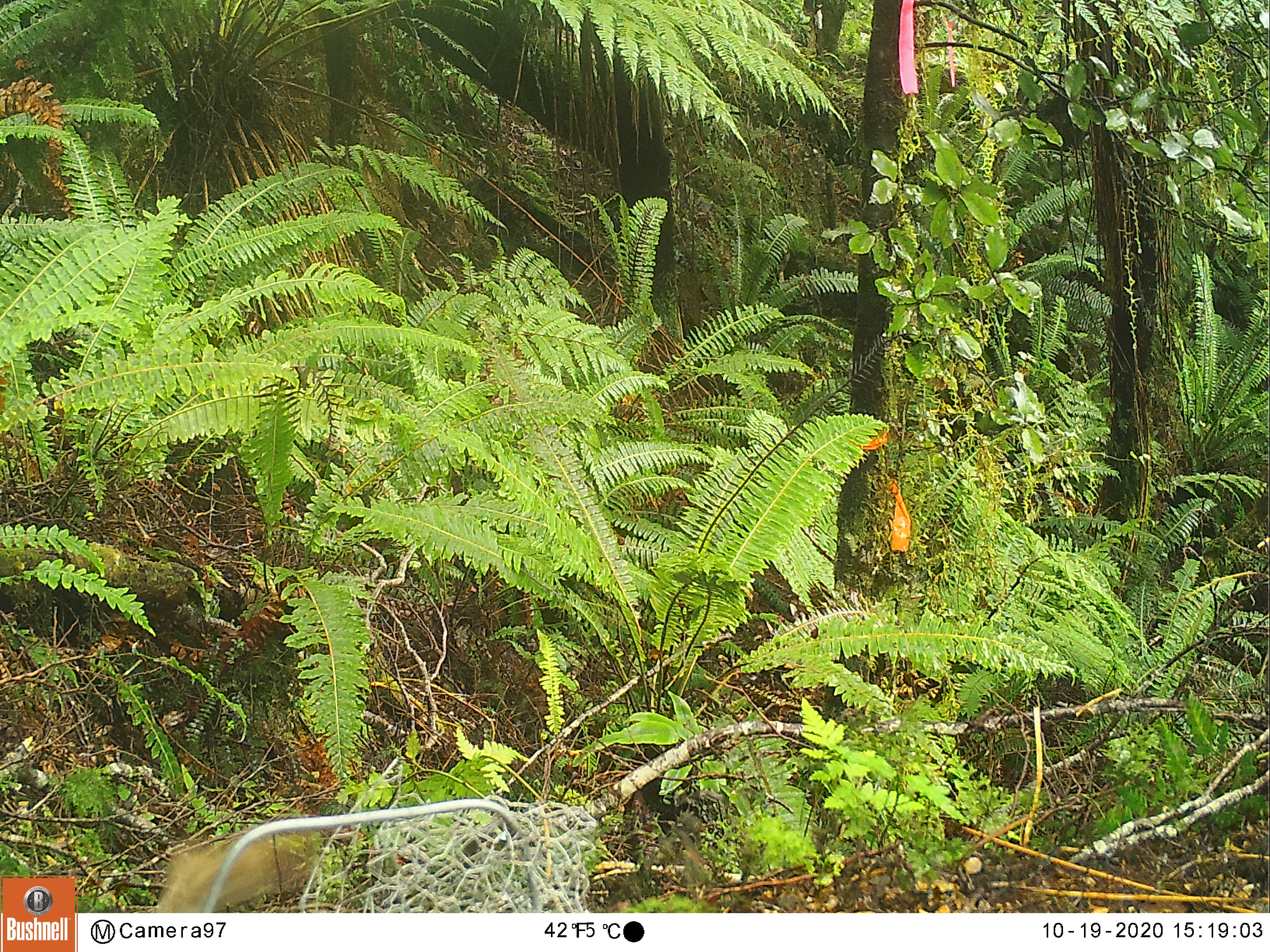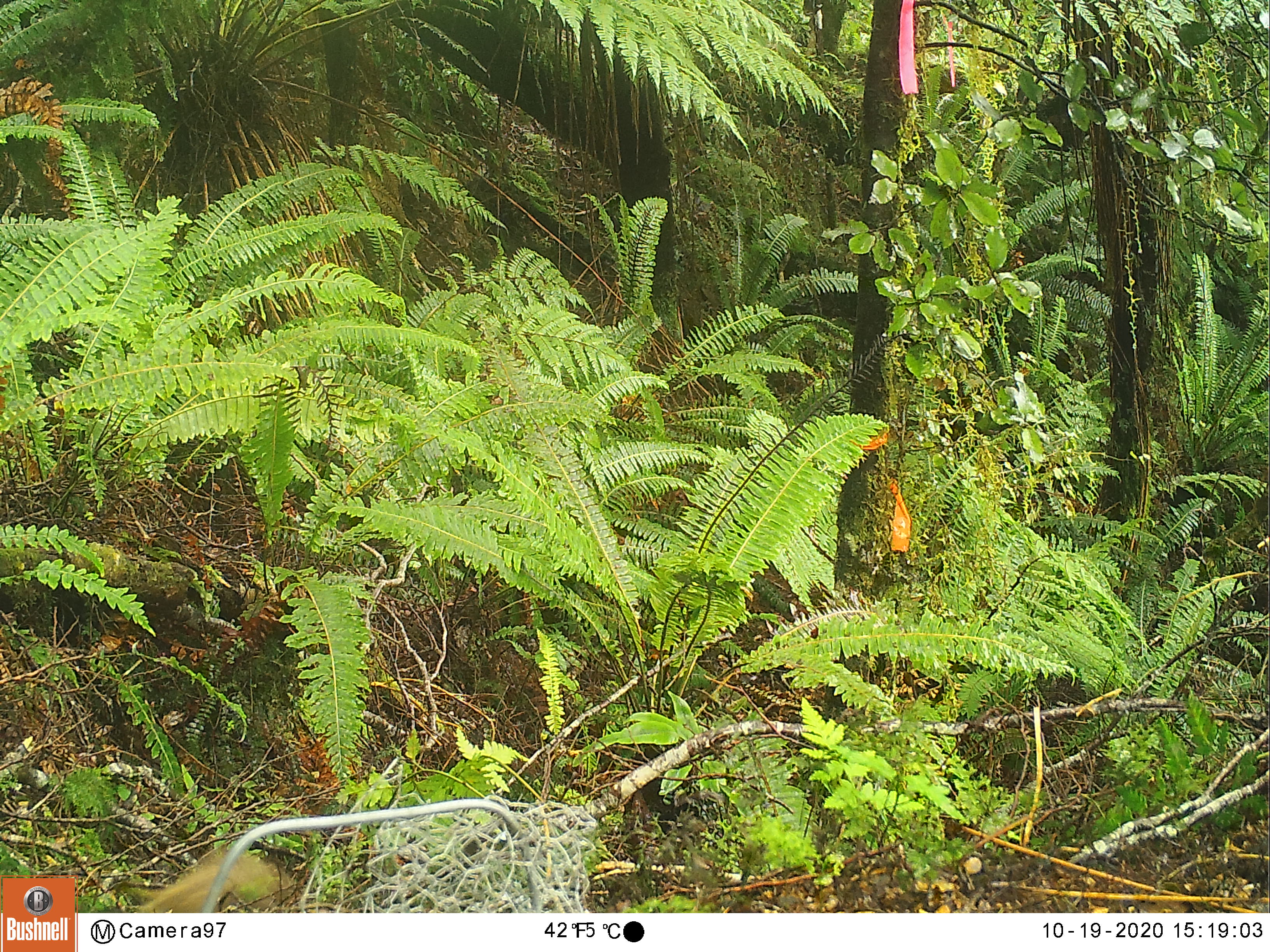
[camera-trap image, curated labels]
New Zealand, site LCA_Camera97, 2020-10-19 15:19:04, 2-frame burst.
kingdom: Animalia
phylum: Chordata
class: Mammalia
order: Carnivora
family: Mustelidae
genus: Mustela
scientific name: Mustela erminea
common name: stoat